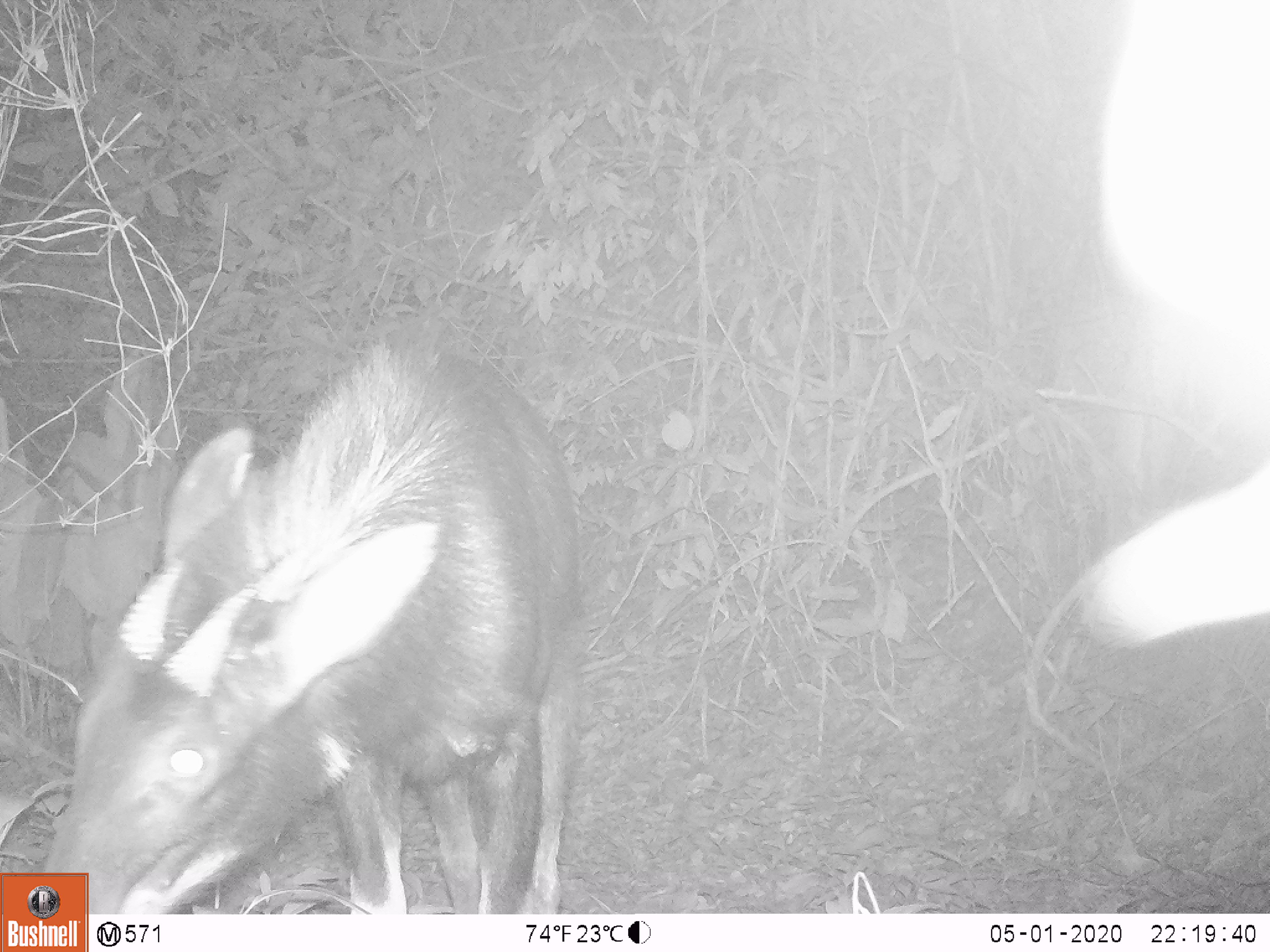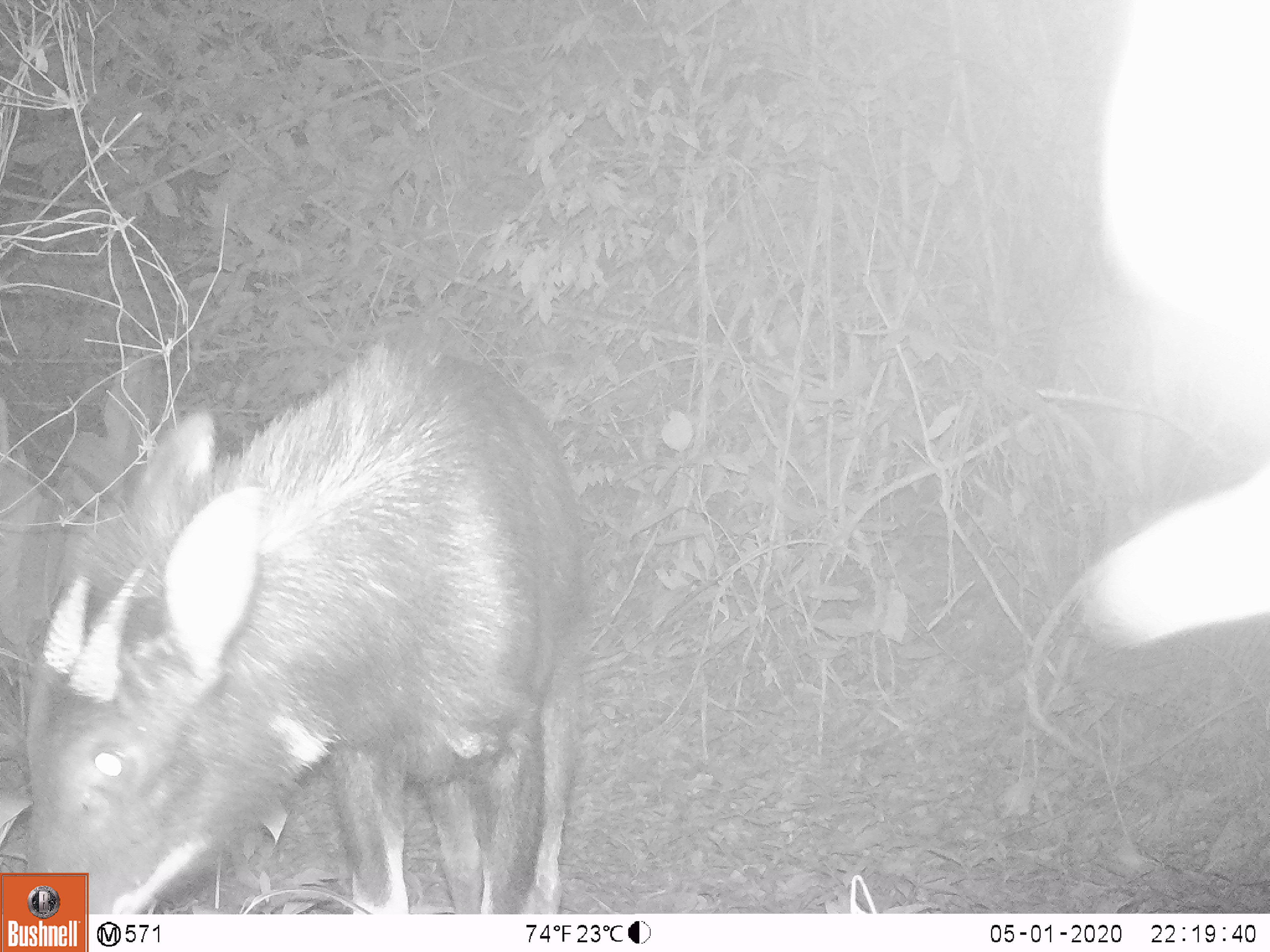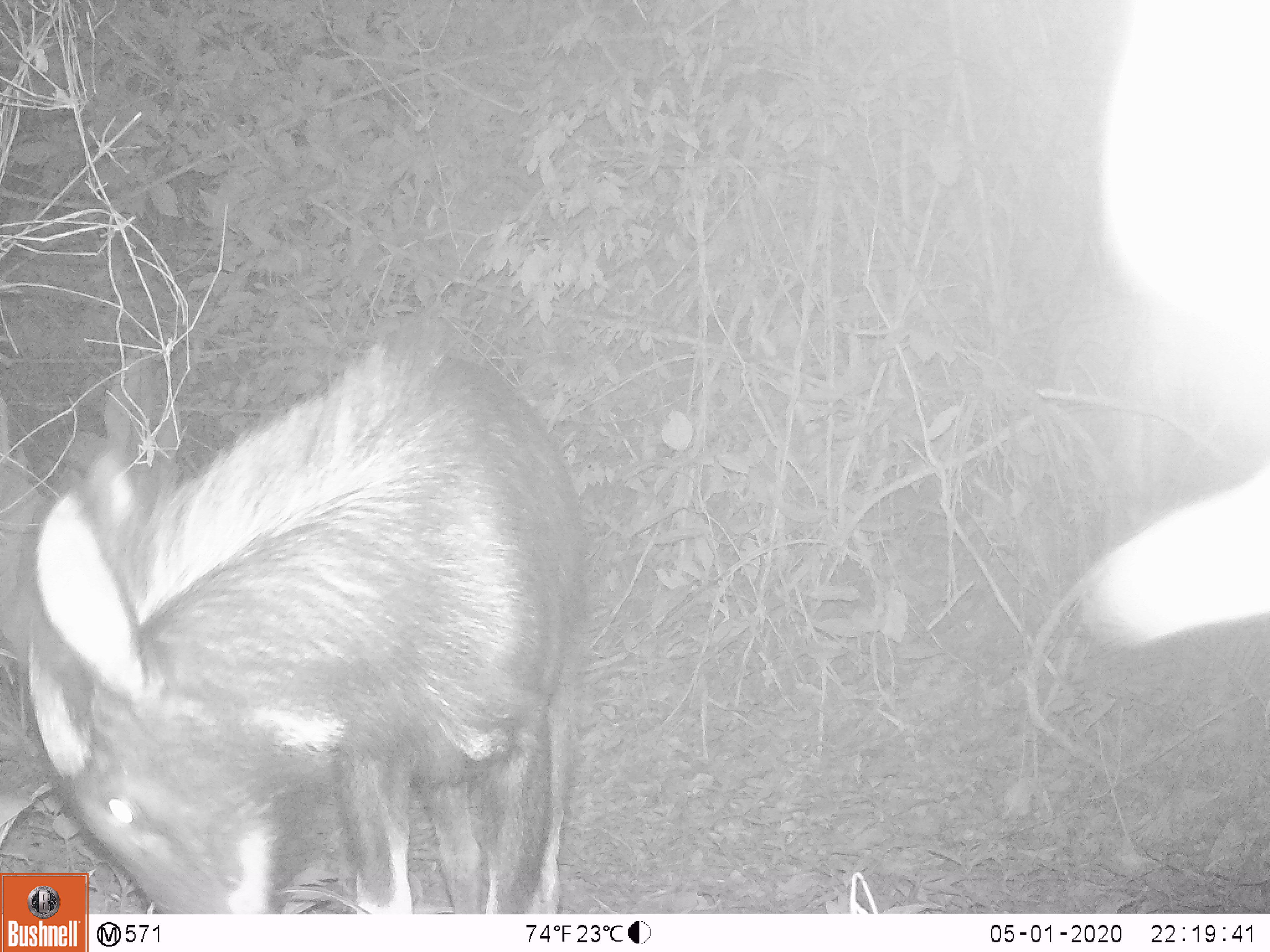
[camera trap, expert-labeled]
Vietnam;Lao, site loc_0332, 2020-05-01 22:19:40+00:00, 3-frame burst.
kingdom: Animalia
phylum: Chordata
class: Mammalia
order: Artiodactyla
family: Bovidae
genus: Capricornis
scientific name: Capricornis sumatraensis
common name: chinese serow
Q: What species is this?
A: Chinese serow (Capricornis sumatraensis).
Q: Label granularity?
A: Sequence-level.